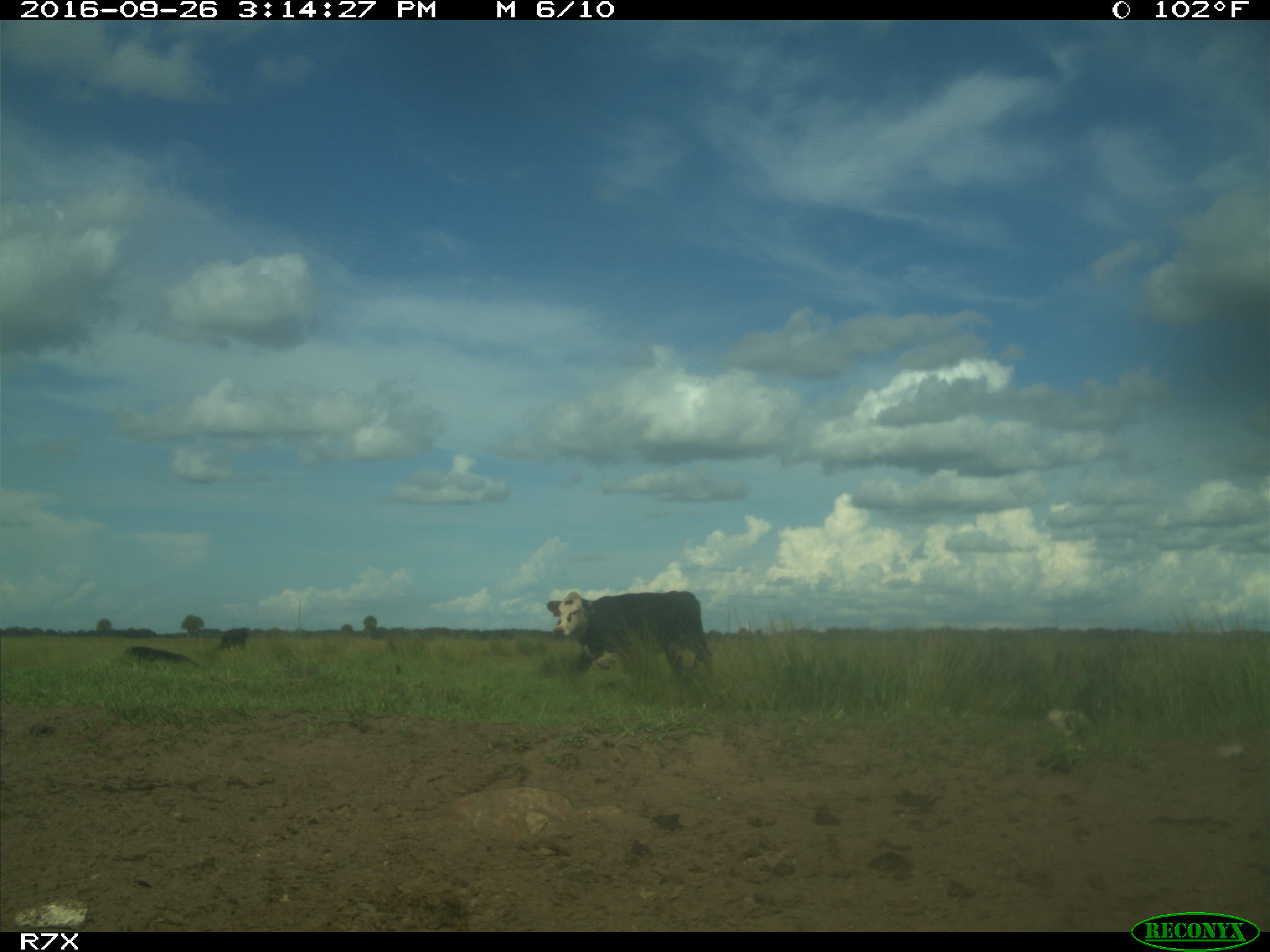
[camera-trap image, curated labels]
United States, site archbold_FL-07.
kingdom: Animalia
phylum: Chordata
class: Mammalia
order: Artiodactyla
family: Bovidae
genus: Bos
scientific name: Bos taurus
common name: domestic cow